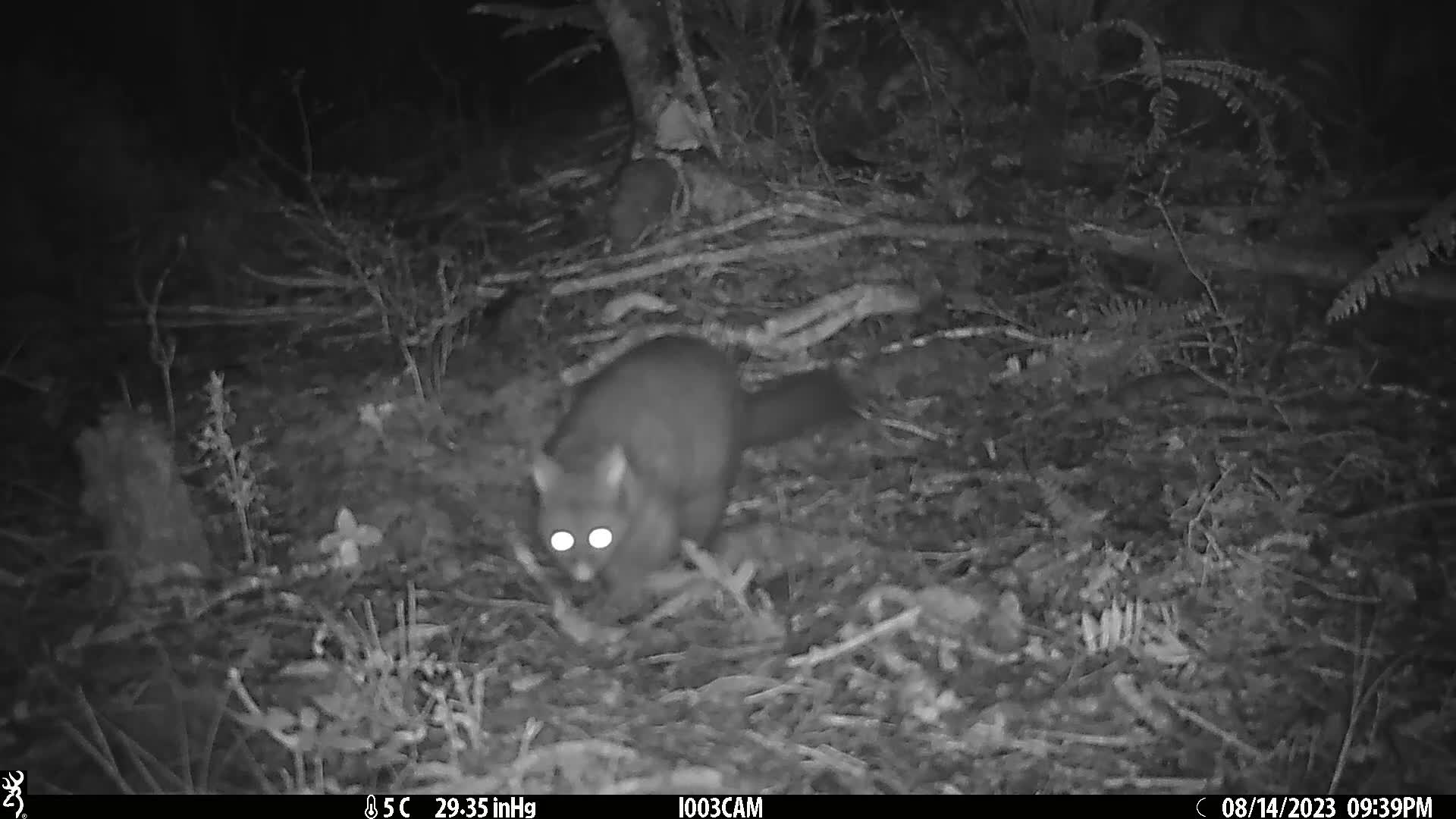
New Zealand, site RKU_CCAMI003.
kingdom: Animalia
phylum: Chordata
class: Mammalia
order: Diprotodontia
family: Phalangeridae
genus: Trichosurus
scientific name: Trichosurus vulpecula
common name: common brushtail possum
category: possum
Possum (common brushtail possum) (Trichosurus vulpecula).